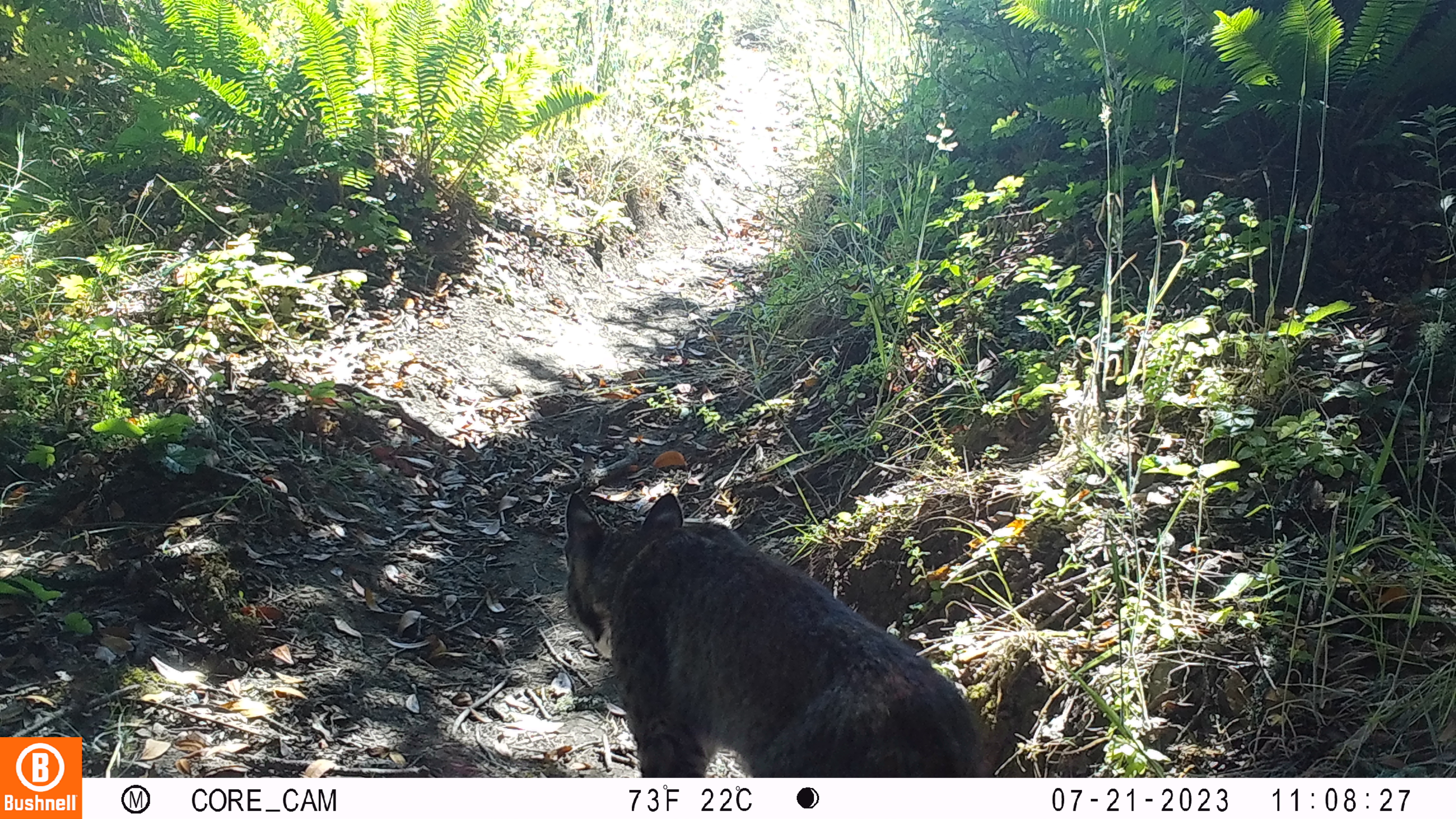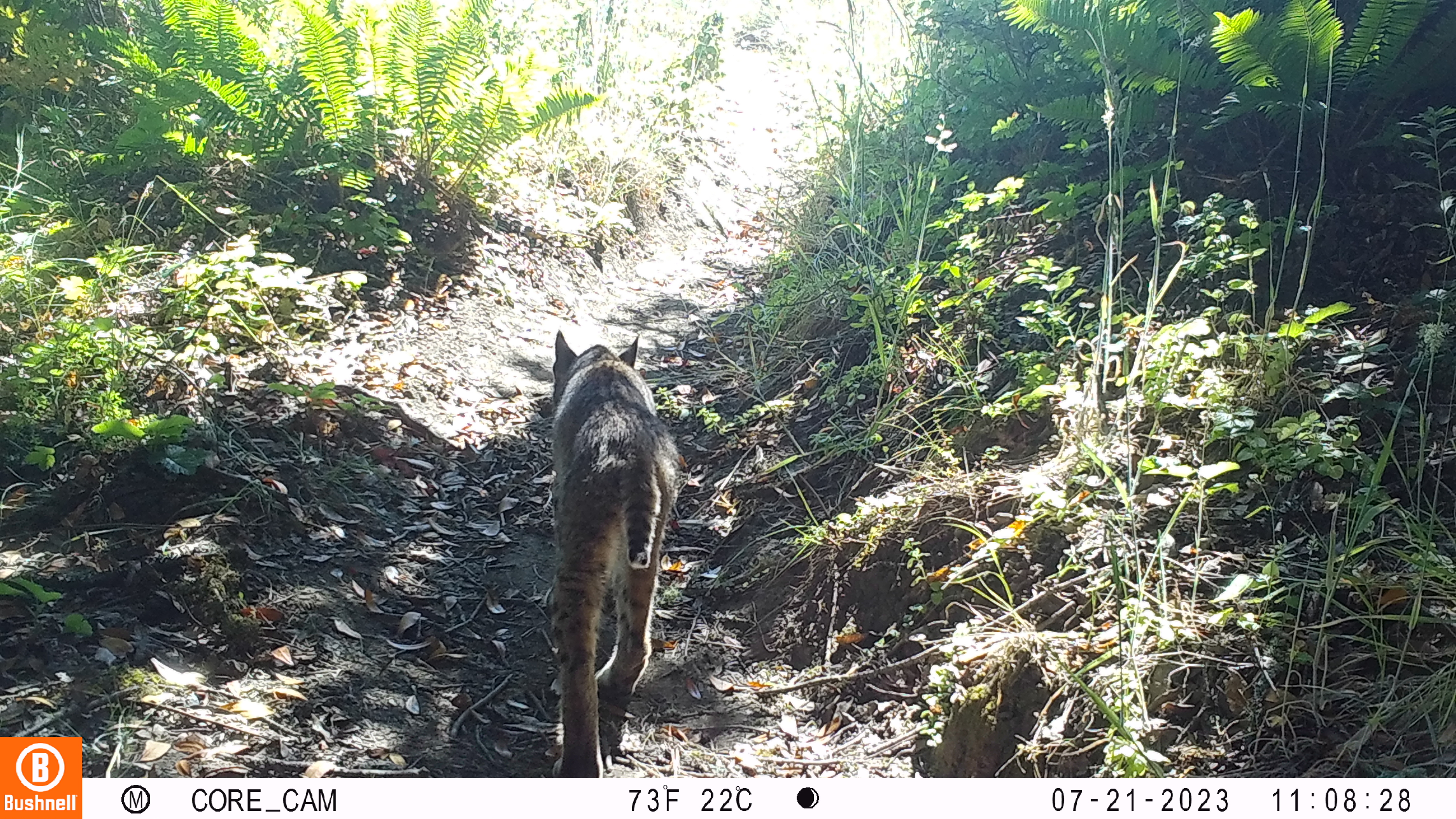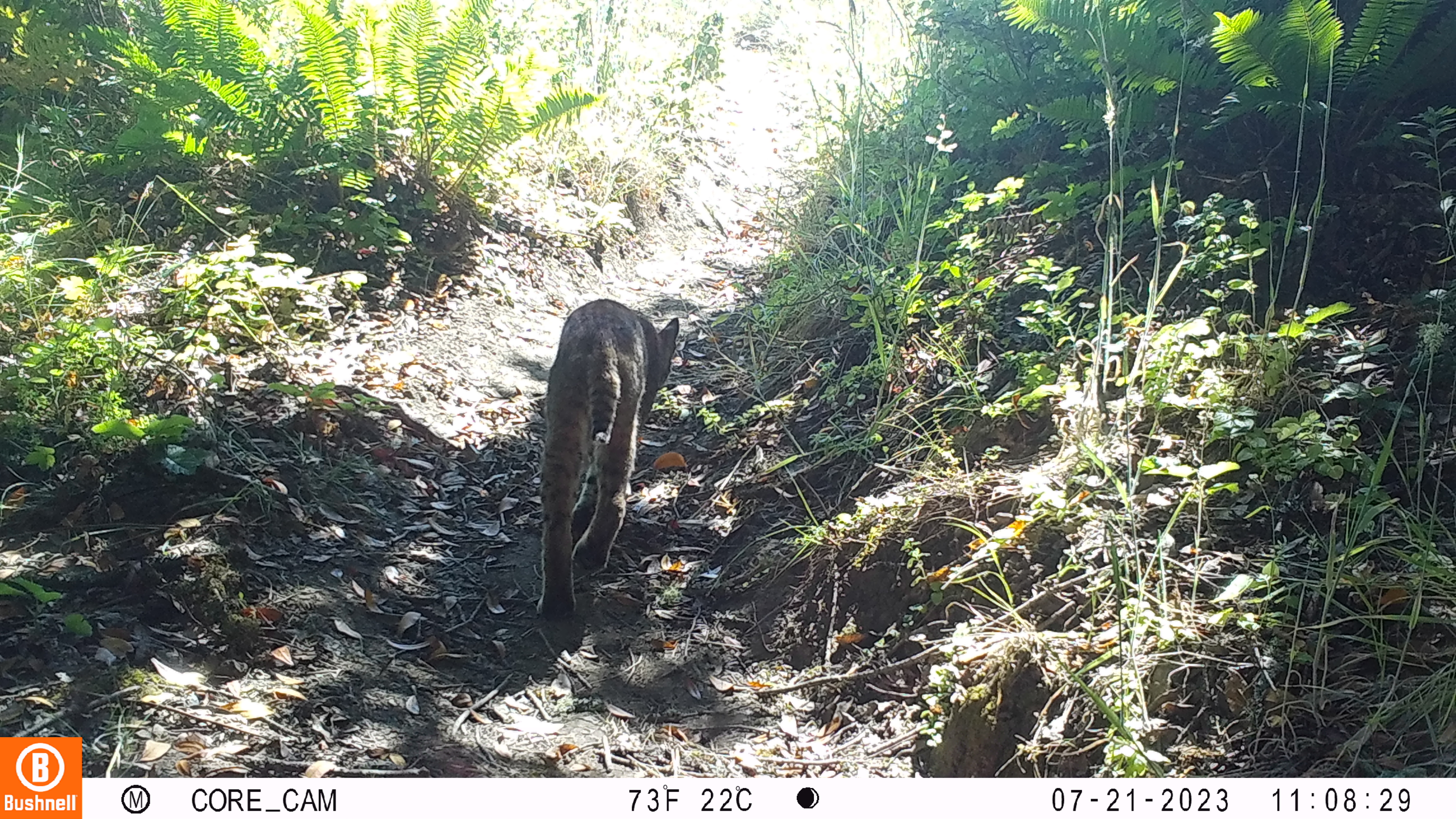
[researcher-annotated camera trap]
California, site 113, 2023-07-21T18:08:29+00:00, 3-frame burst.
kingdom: Animalia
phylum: Chordata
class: Mammalia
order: Carnivora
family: Felidae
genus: Lynx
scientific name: Lynx rufus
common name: bobcat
Bobcat (Lynx rufus).